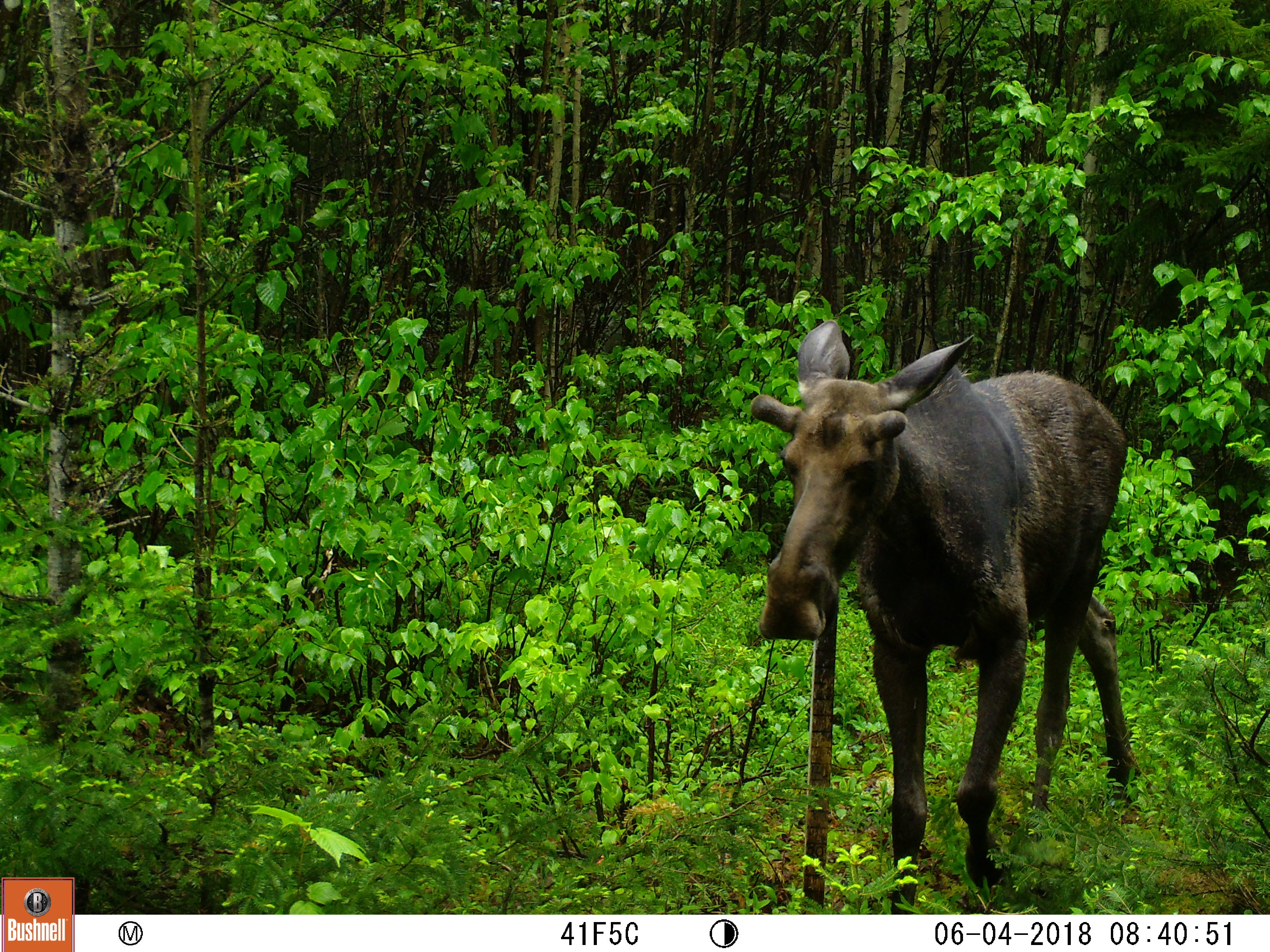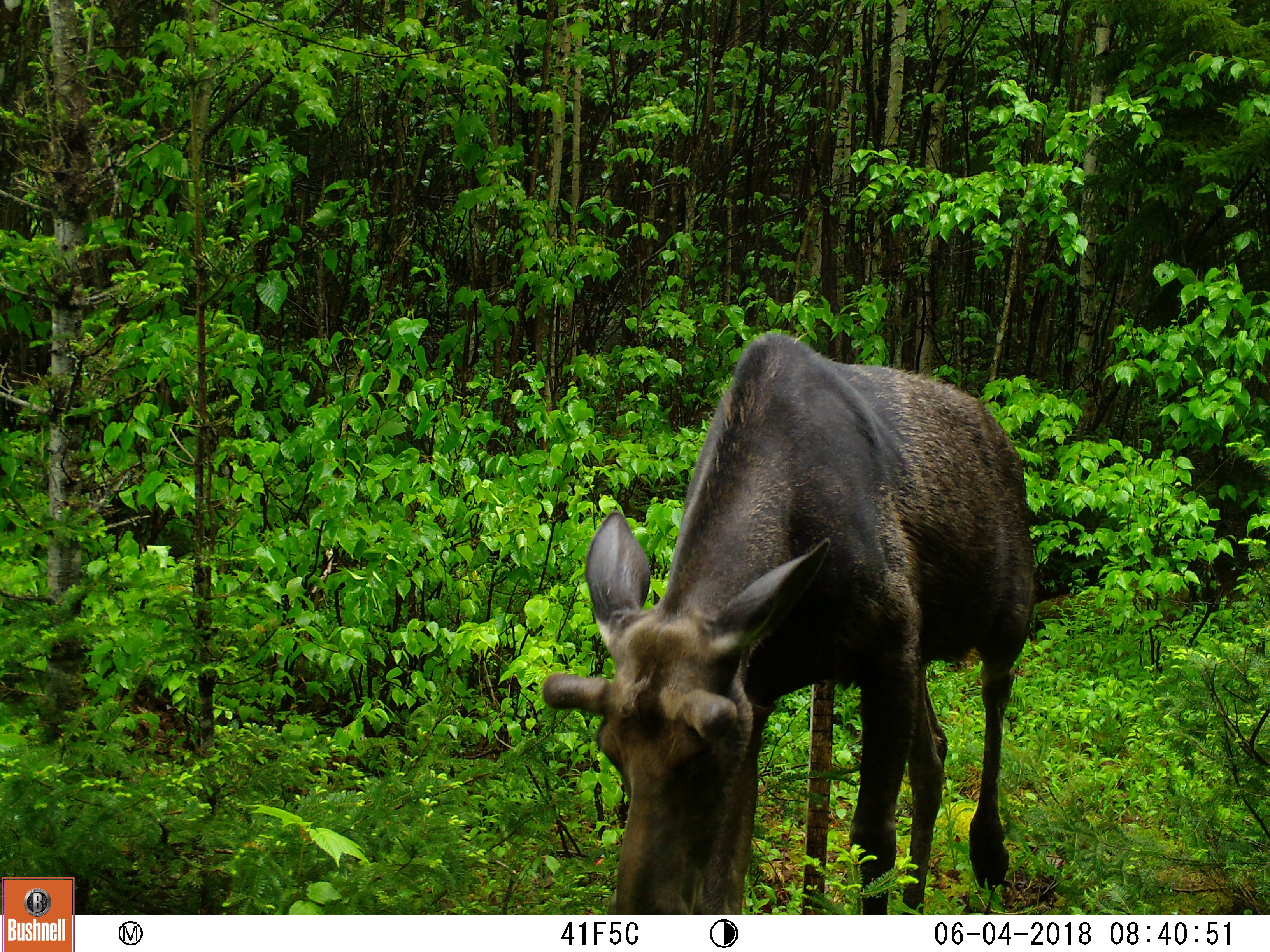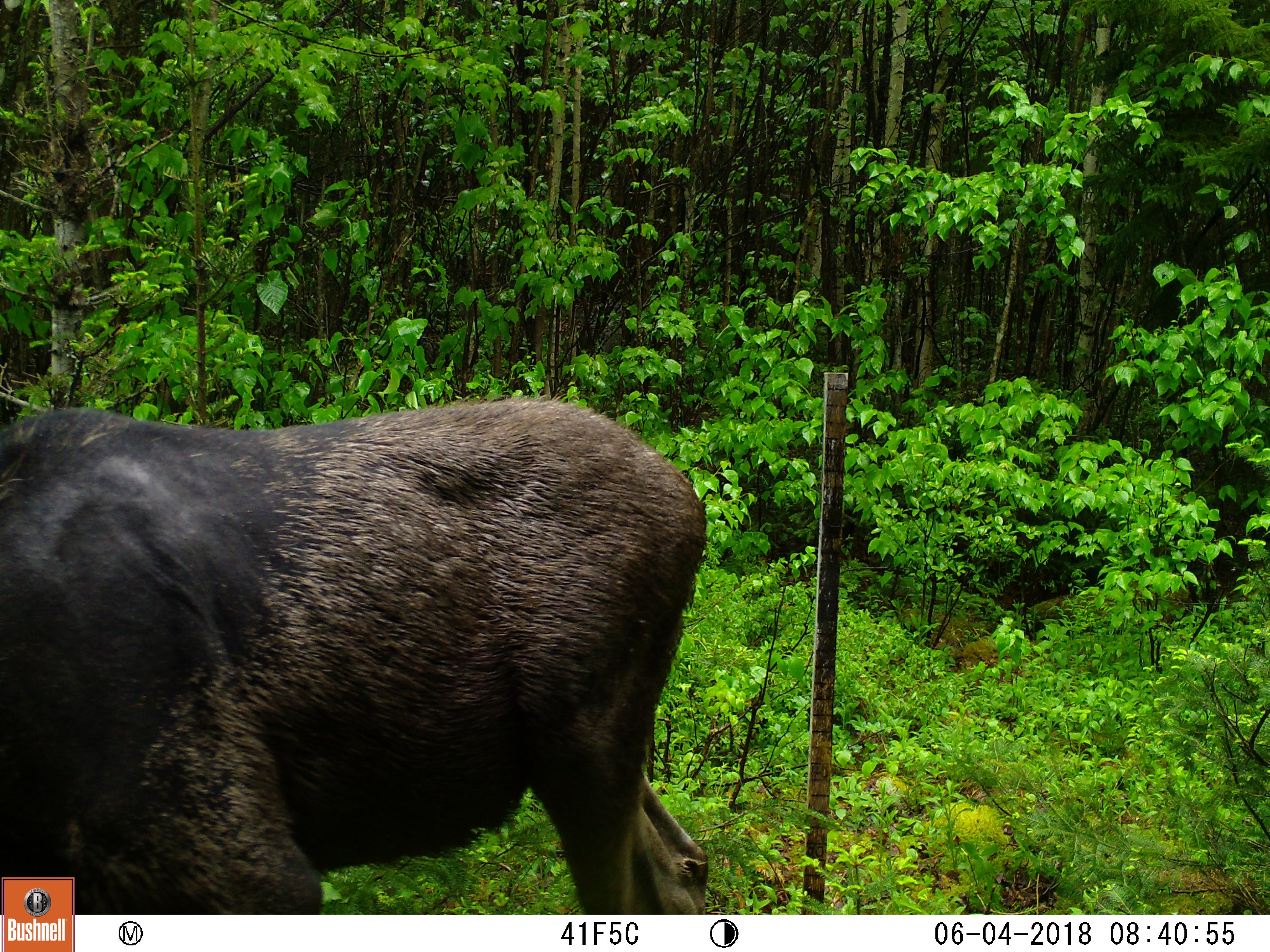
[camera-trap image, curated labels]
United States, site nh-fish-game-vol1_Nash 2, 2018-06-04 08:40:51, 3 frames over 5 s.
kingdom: Animalia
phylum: Chordata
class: Mammalia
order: Artiodactyla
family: Cervidae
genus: Alces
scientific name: Alces alces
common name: moose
Moose (Alces alces).